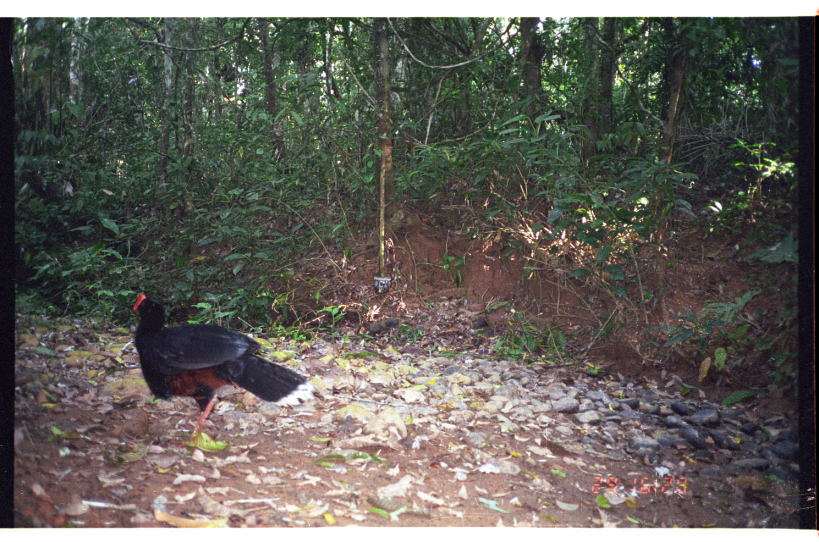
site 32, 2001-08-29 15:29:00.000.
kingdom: Animalia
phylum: Chordata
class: Aves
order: Galliformes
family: Cracidae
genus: Mitu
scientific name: Mitu tuberosum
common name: razor-billed curassow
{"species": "Mitu tuberosum (razor-billed curassow)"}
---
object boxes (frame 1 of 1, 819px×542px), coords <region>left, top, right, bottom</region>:
mitu tuberosum: <region>133, 294, 307, 448</region>